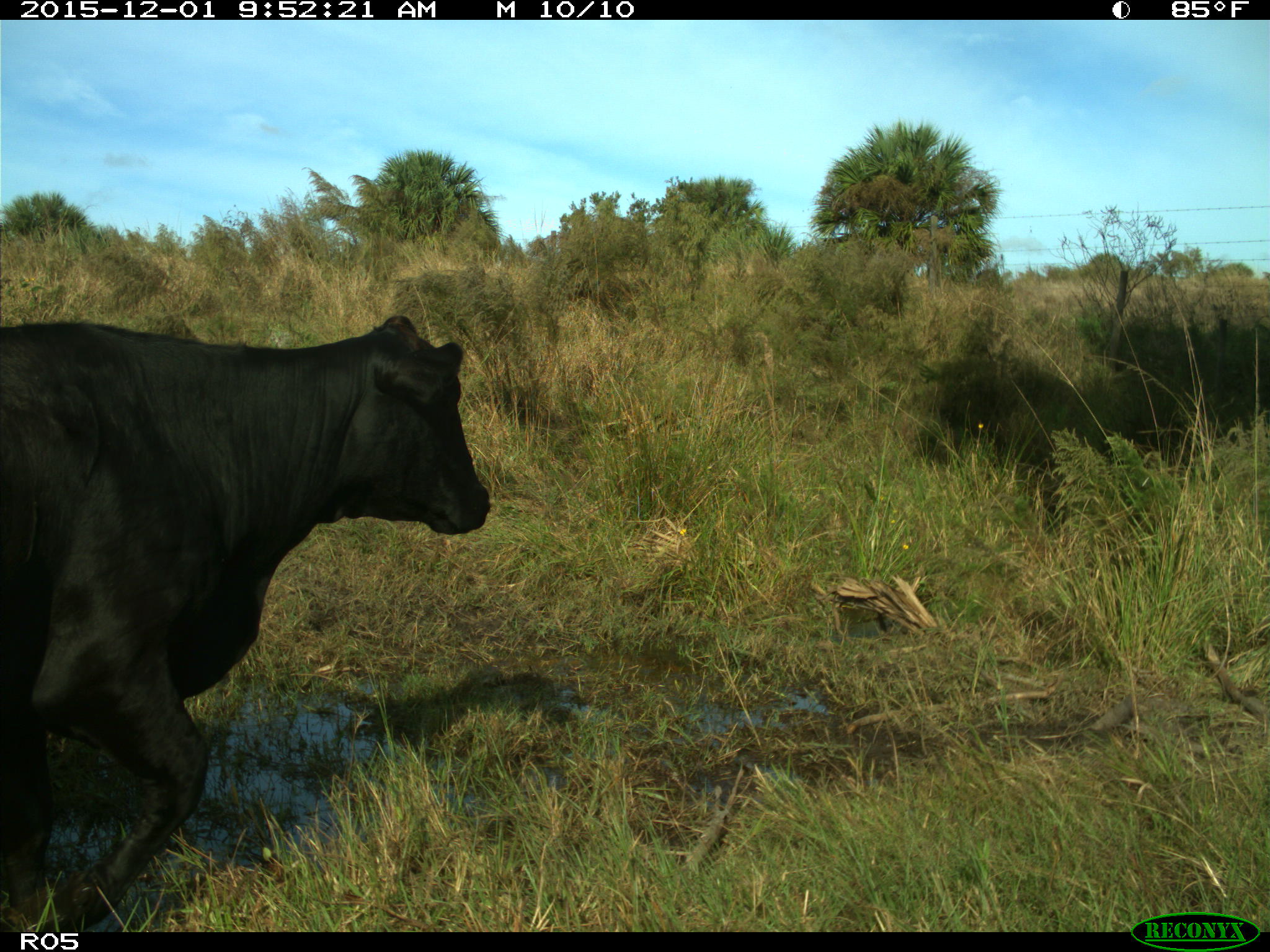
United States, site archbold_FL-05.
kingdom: Animalia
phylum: Chordata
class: Mammalia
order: Artiodactyla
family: Bovidae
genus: Bos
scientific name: Bos taurus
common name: domestic cow